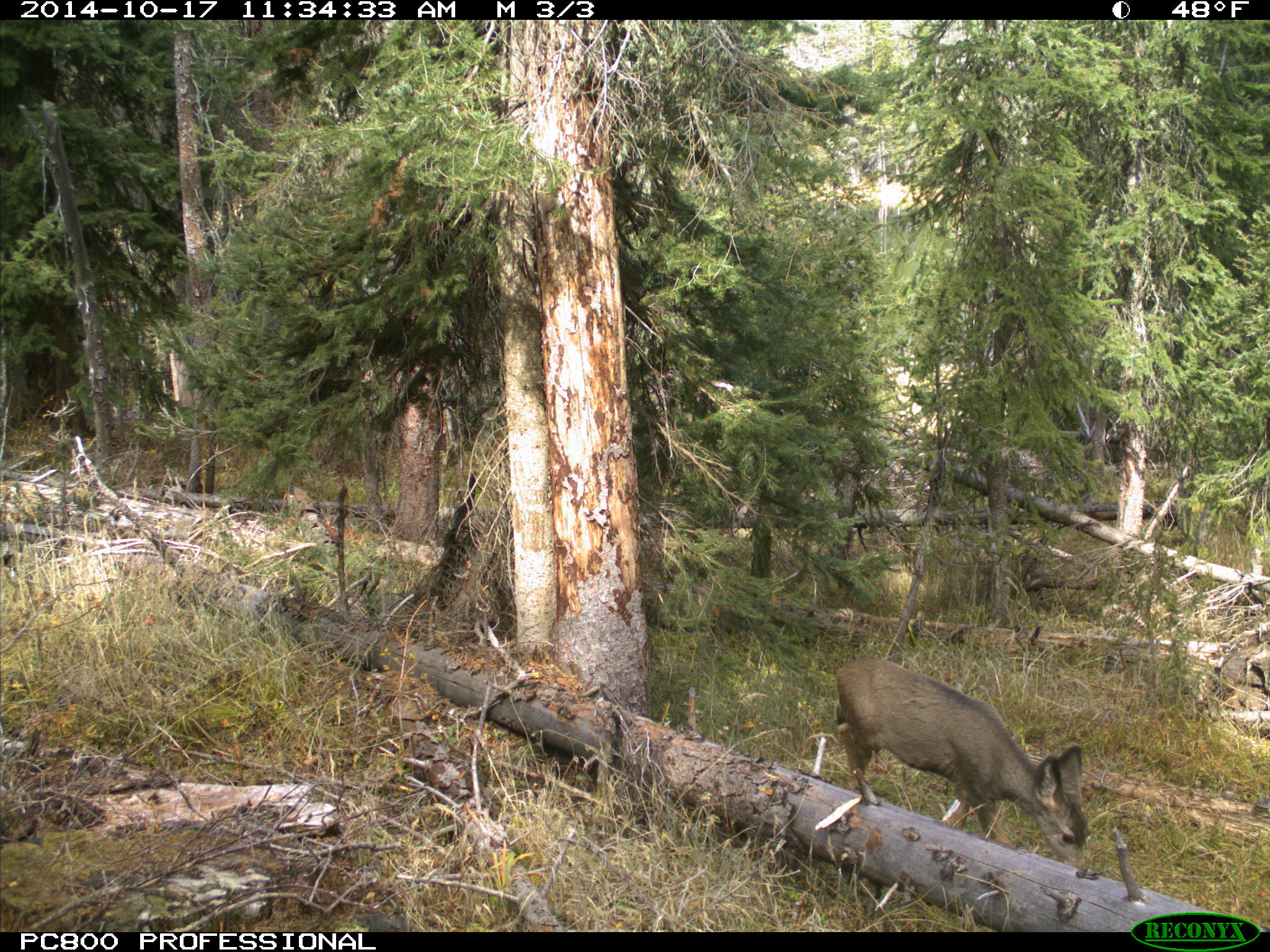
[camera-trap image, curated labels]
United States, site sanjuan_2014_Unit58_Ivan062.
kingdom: Animalia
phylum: Chordata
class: Mammalia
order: Artiodactyla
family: Cervidae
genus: Odocoileus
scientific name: Odocoileus hemionus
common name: mule deer